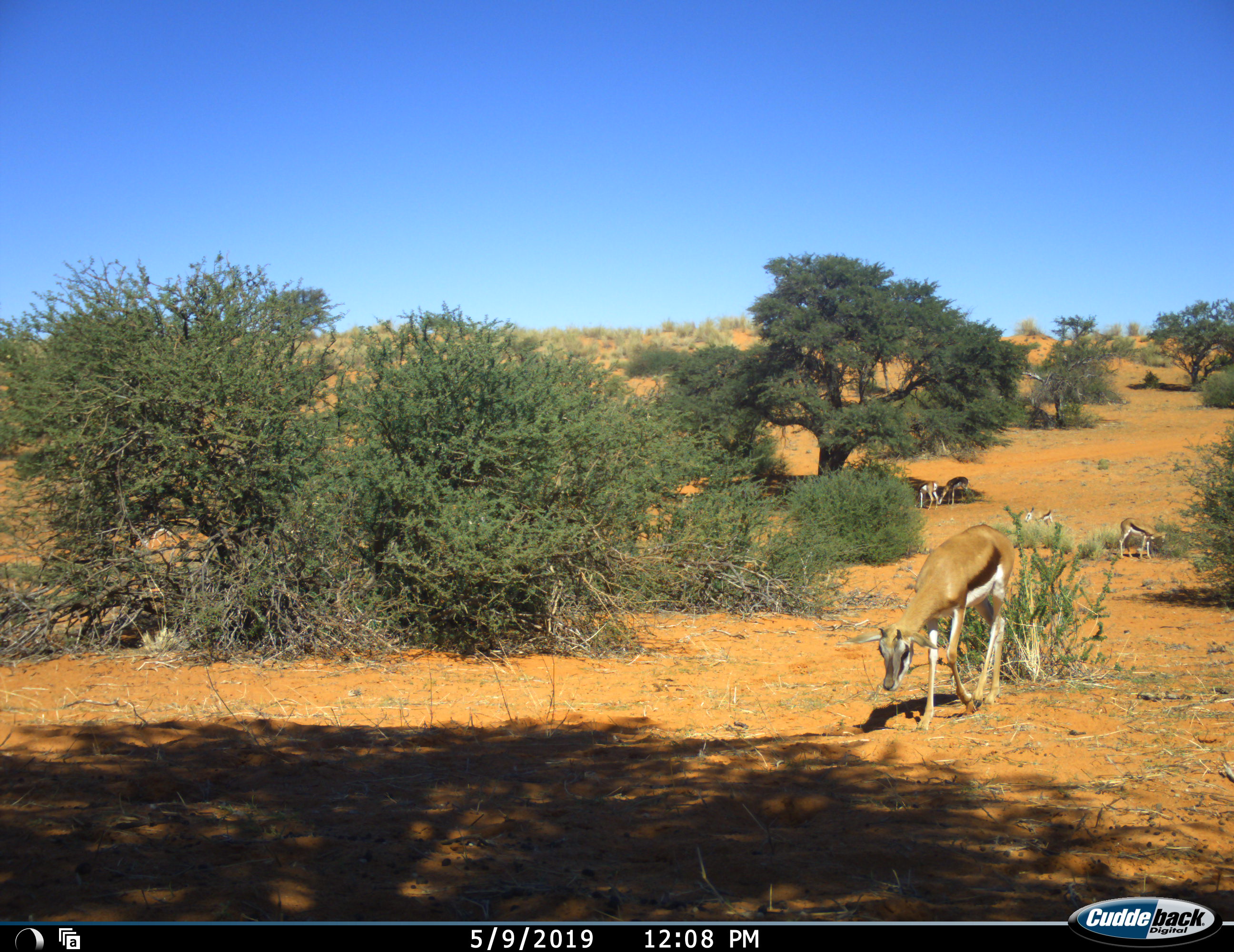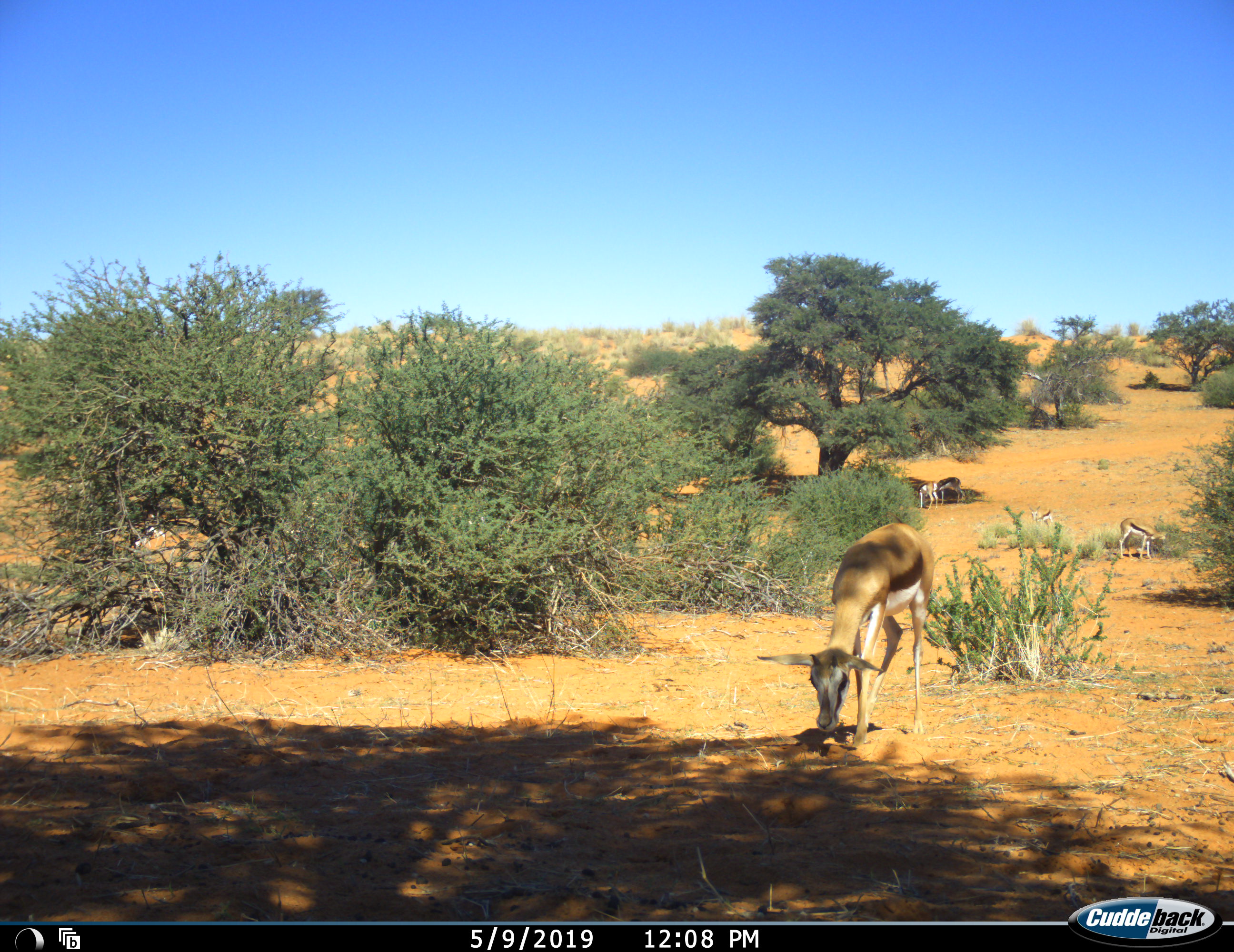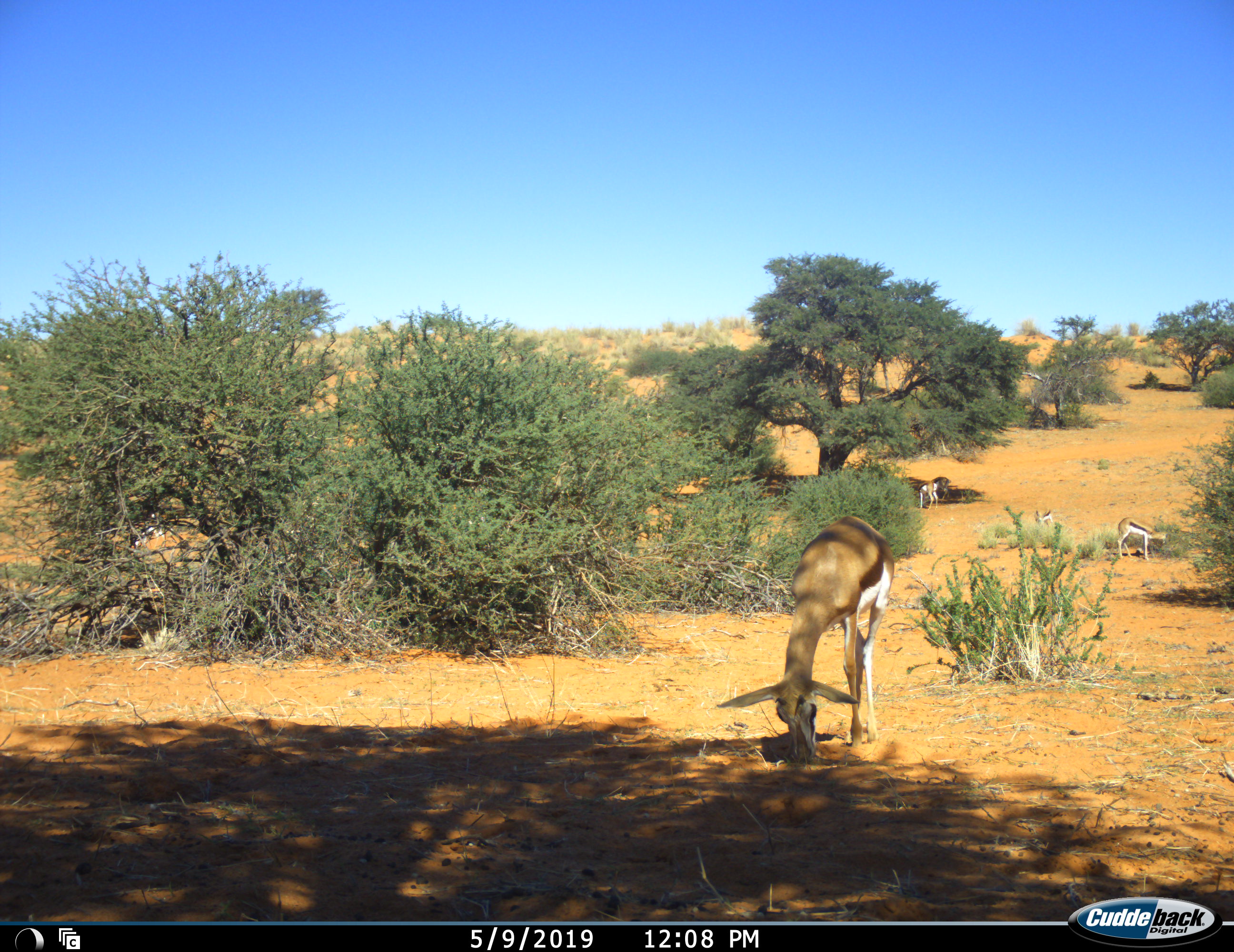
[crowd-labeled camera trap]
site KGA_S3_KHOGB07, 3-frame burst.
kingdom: Animalia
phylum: Chordata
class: Mammalia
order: Artiodactyla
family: Bovidae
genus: Antidorcas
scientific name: Antidorcas marsupialis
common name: springbok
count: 6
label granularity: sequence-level